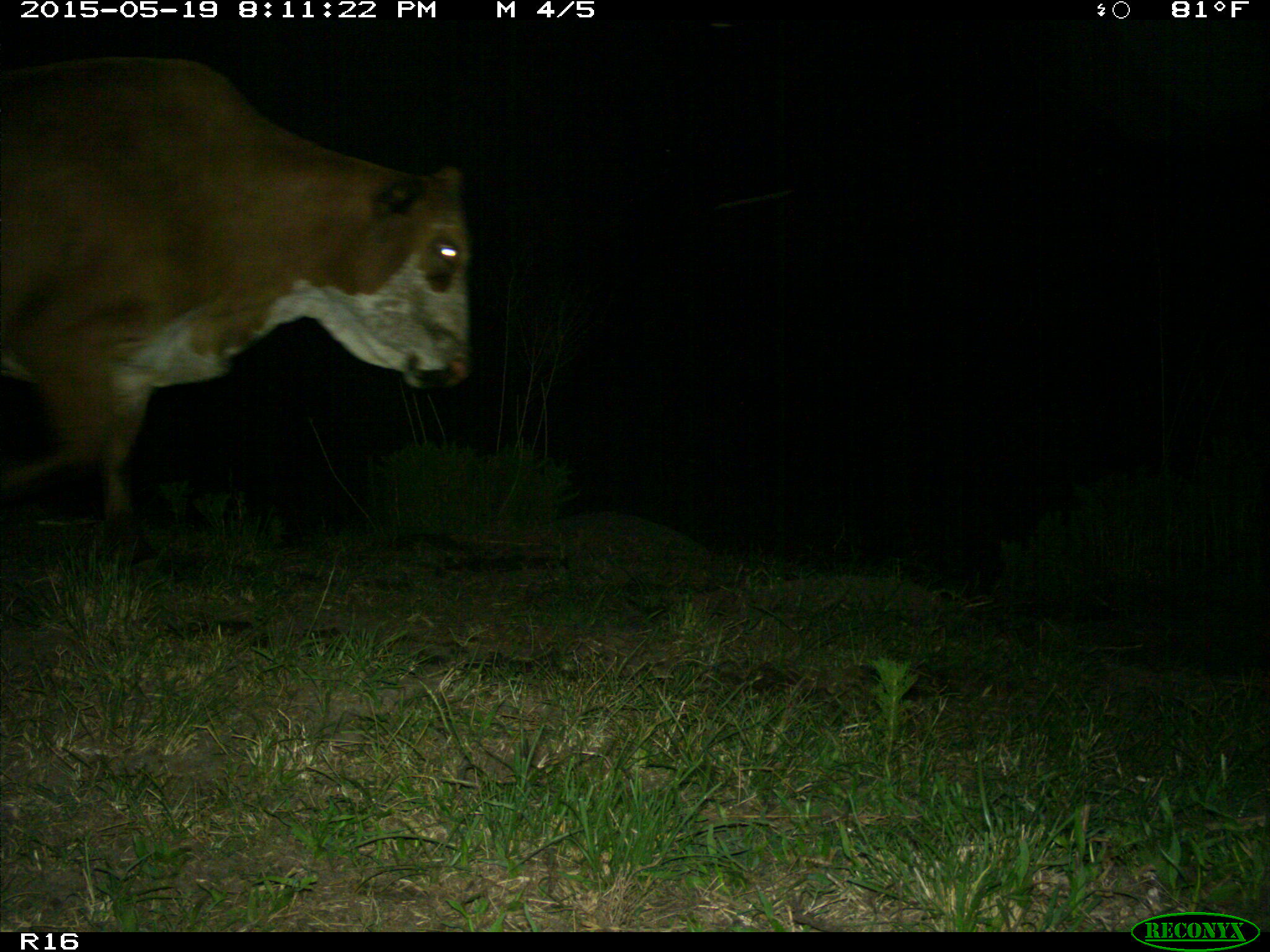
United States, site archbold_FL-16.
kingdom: Animalia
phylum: Chordata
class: Mammalia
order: Artiodactyla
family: Bovidae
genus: Bos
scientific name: Bos taurus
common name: domestic cow